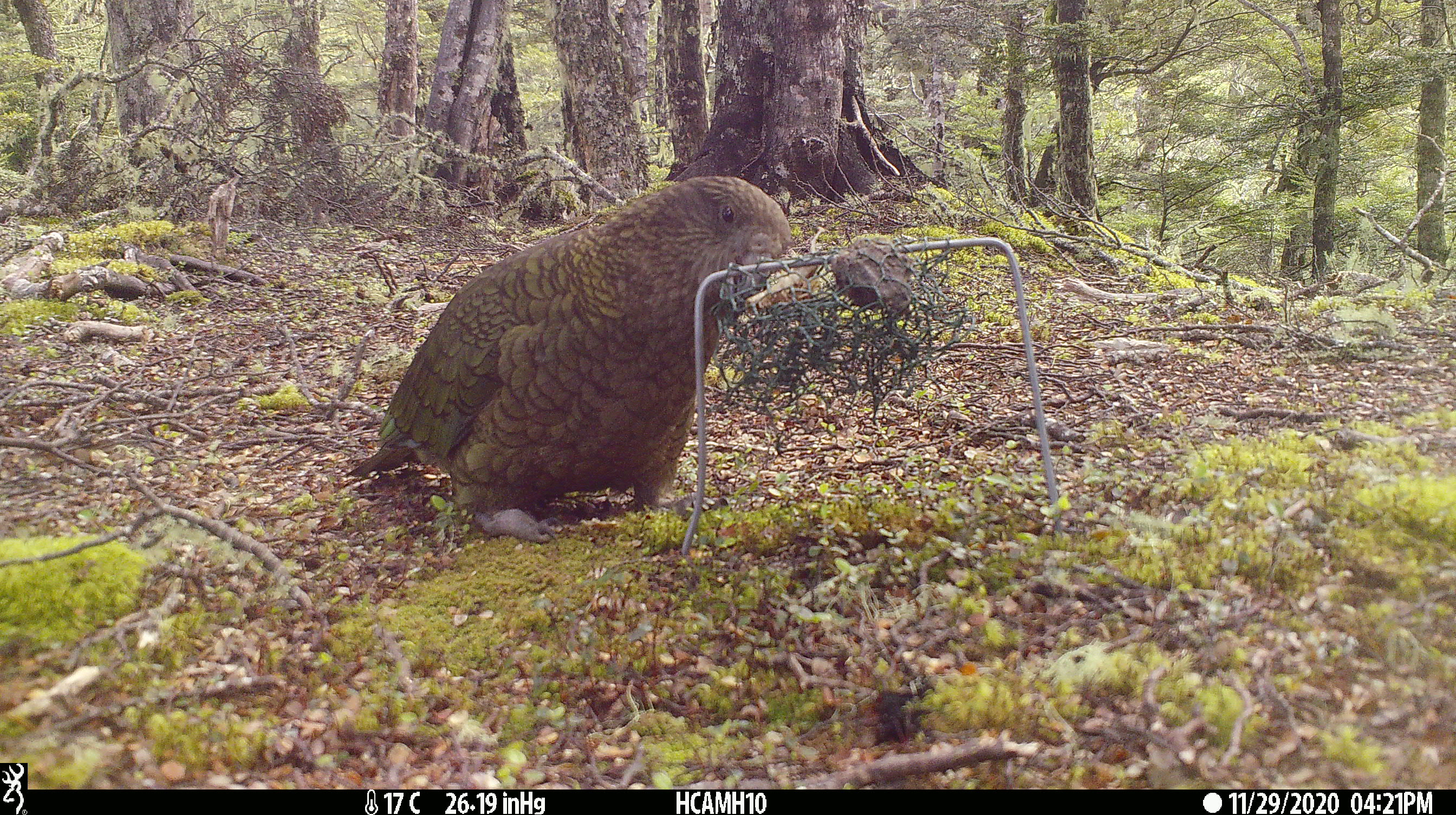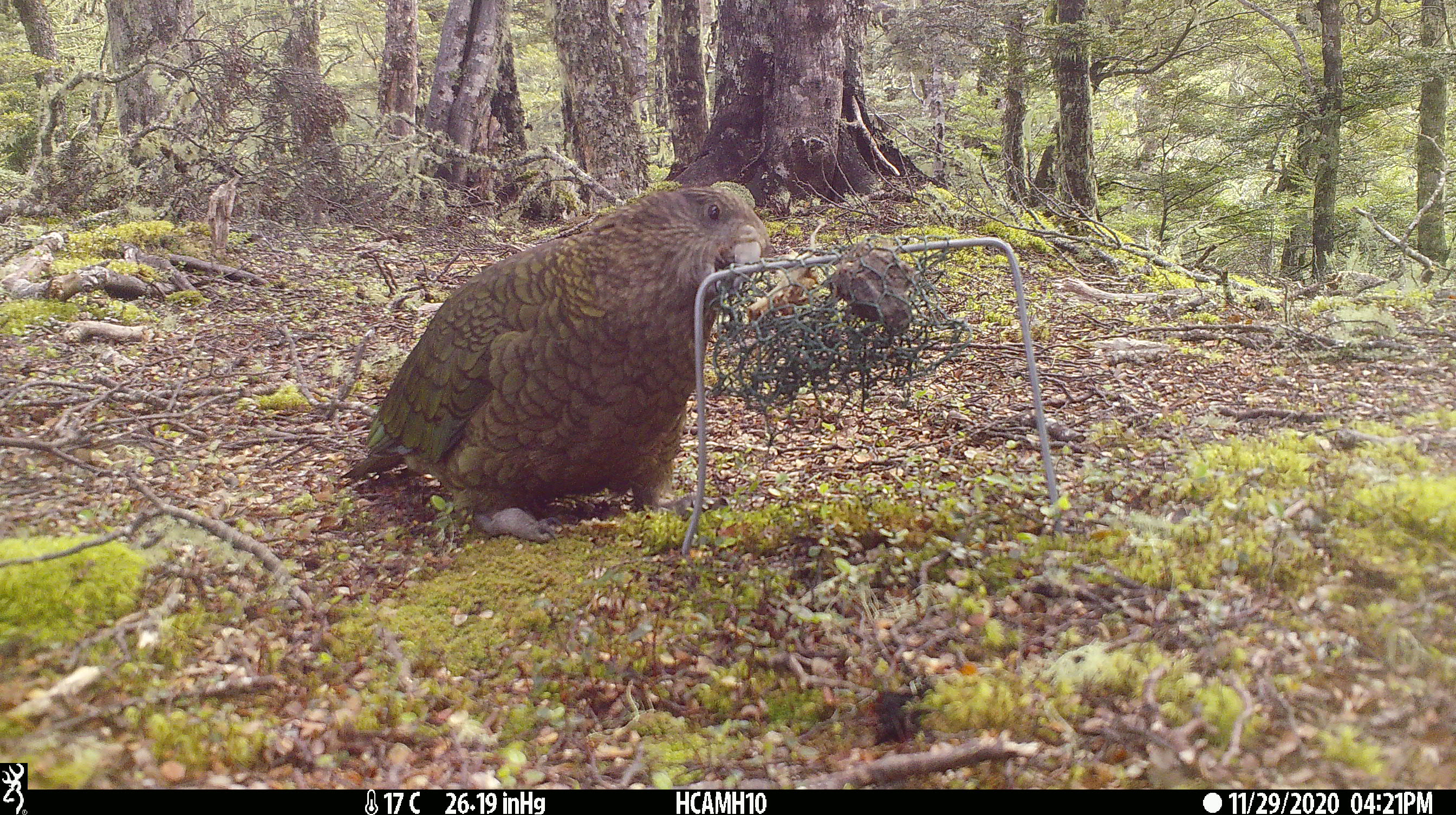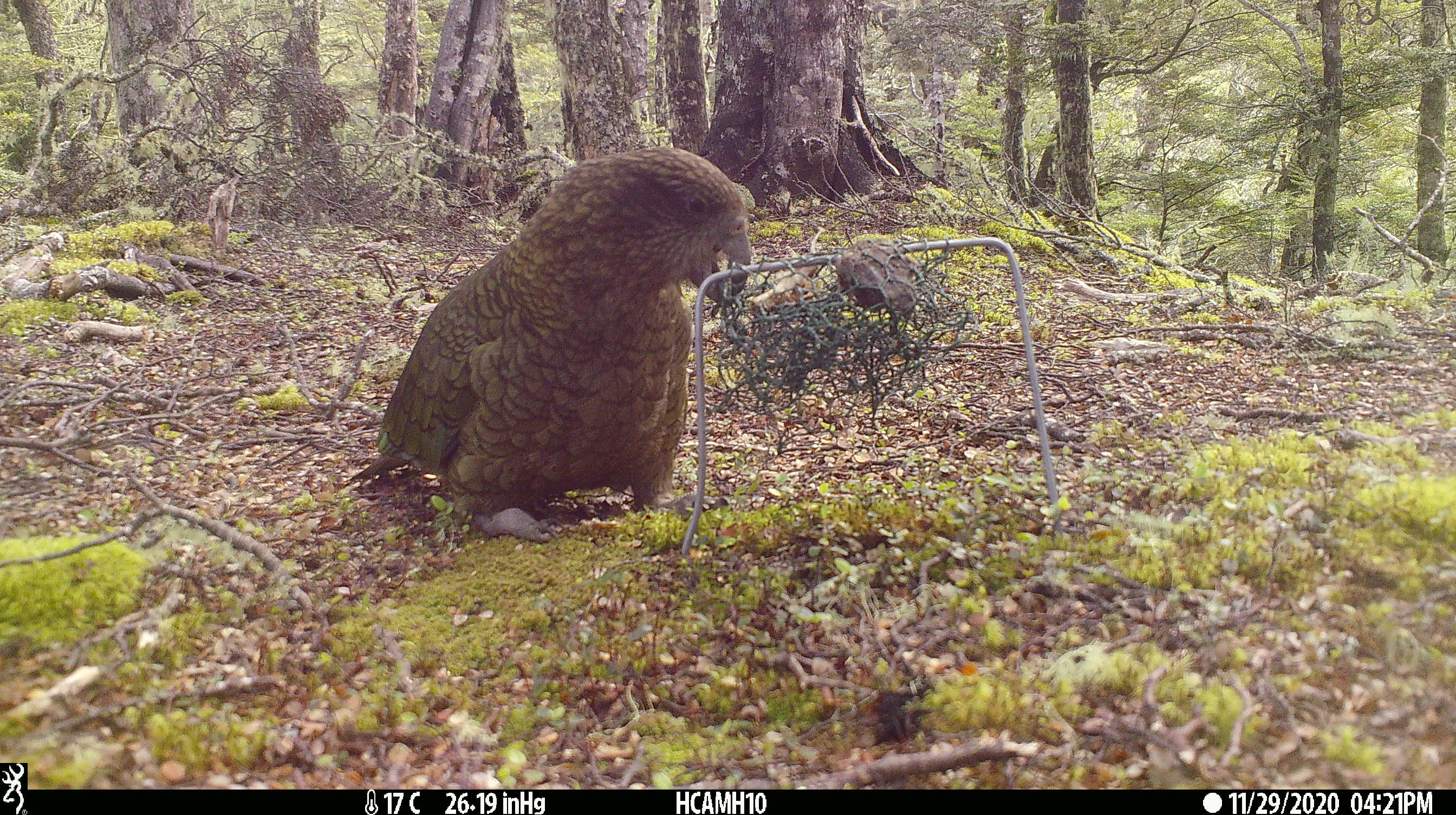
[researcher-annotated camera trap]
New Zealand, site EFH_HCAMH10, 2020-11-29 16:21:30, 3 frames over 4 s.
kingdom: Animalia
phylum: Chordata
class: Aves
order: Psittaciformes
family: Strigopidae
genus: Nestor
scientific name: Nestor notabilis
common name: kea